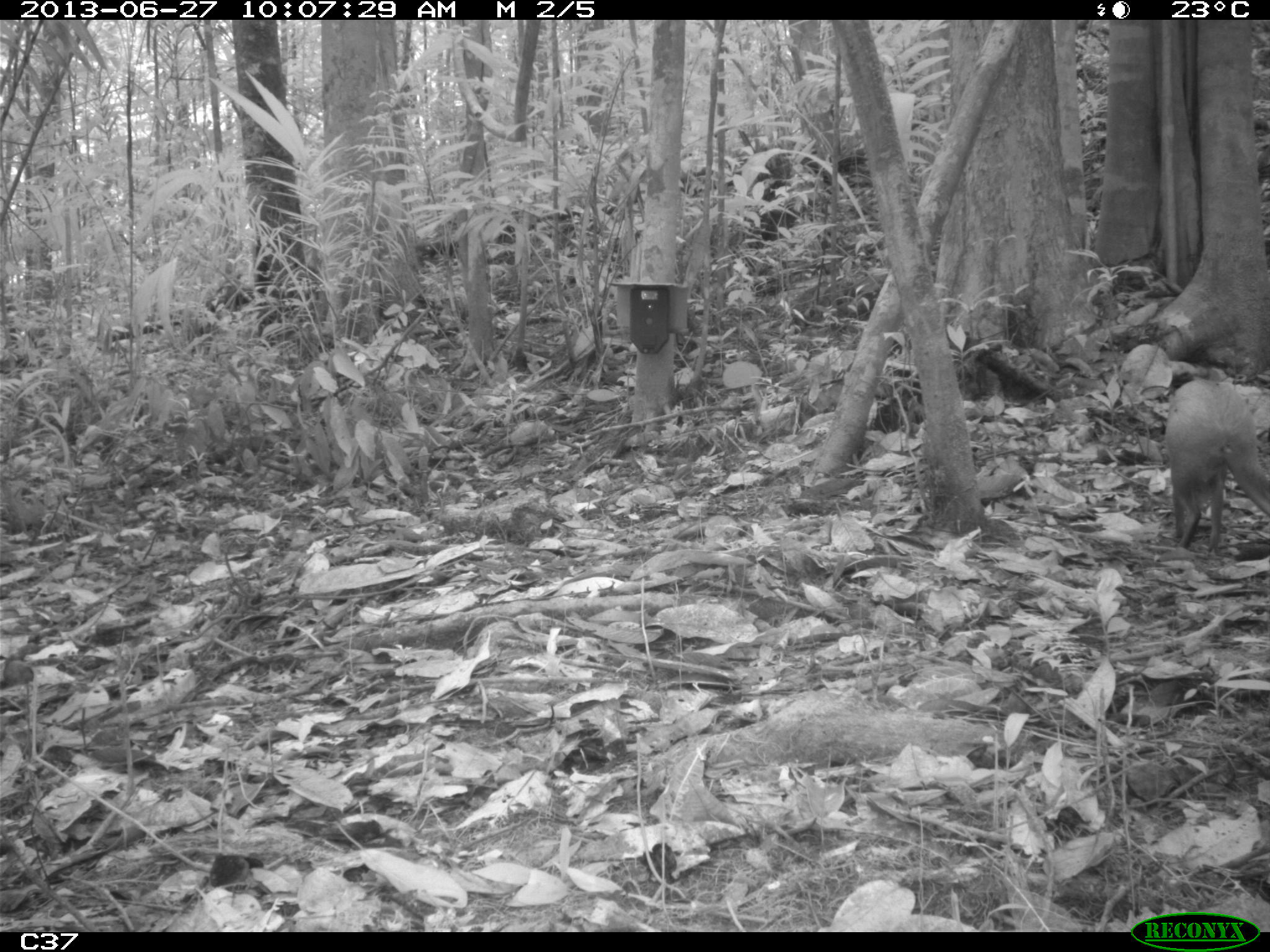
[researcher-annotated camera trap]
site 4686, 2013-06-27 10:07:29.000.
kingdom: Animalia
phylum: Chordata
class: Mammalia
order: Rodentia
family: Dasyproctidae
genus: Dasyprocta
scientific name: Dasyprocta leporina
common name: red-rumped agouti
Dasyprocta leporina (red-rumped agouti), count 2, age adult.